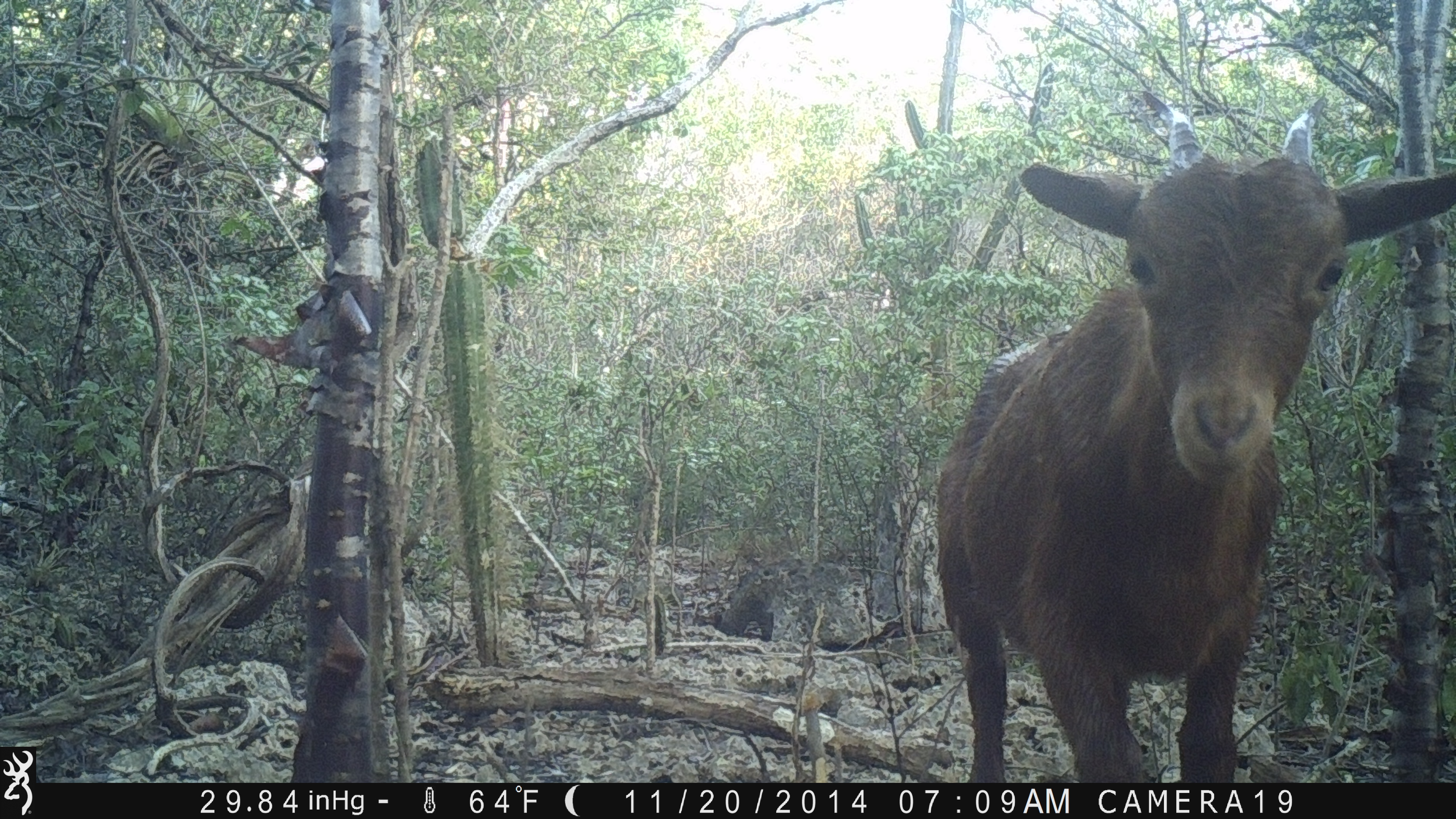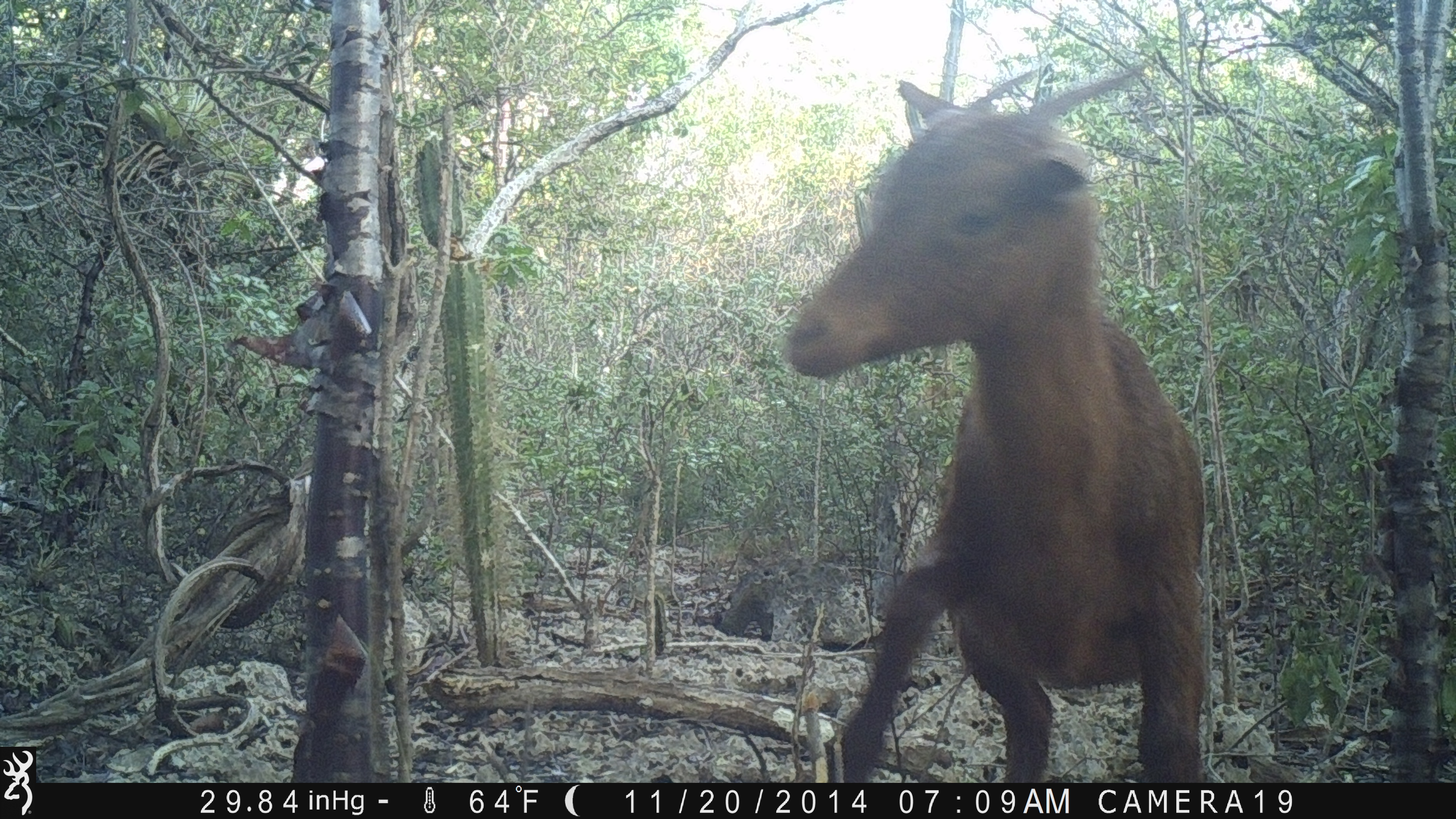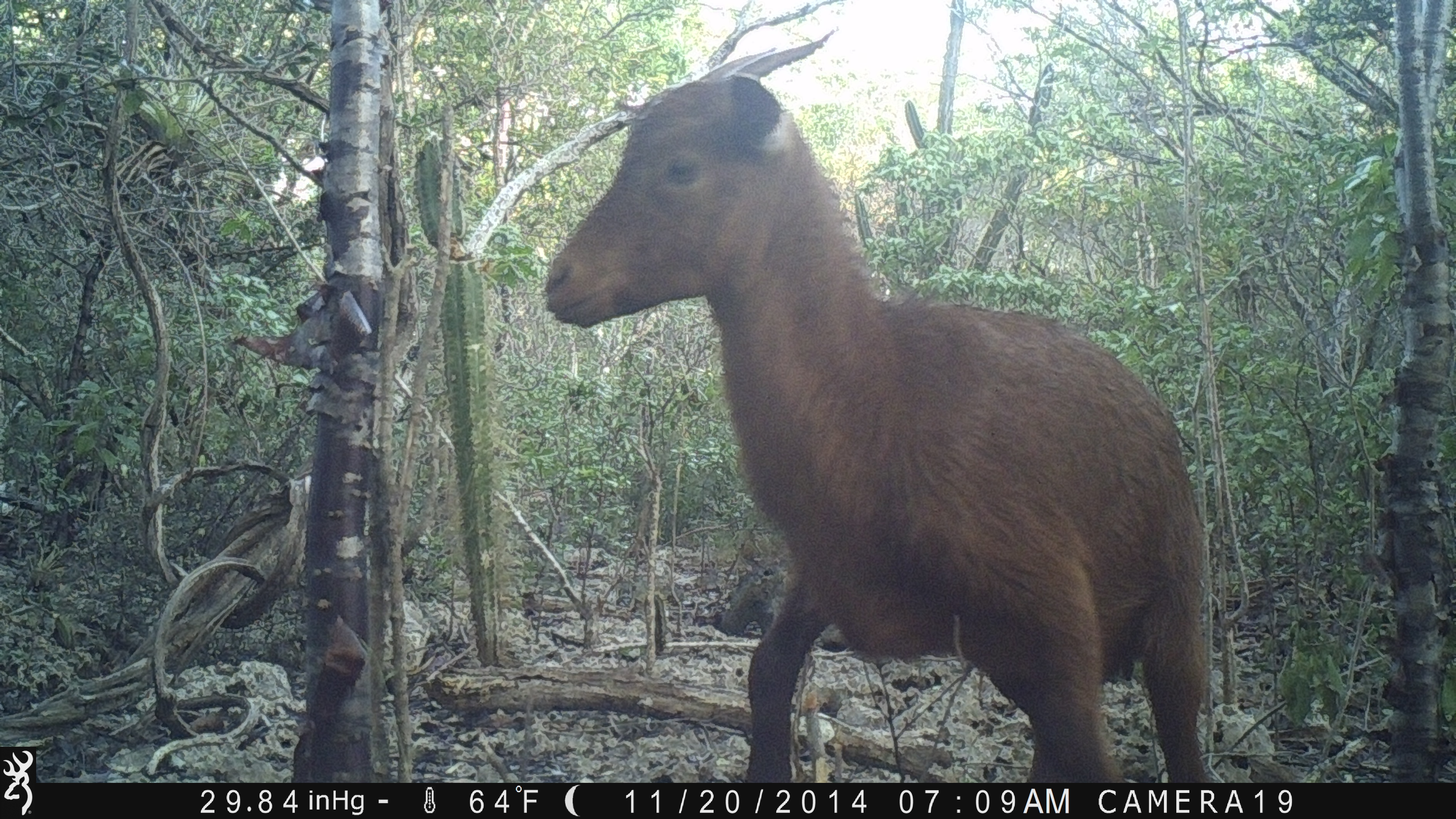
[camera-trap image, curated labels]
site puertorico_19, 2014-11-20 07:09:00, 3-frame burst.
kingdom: Animalia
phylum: Chordata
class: Mammalia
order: Artiodactyla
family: Bovidae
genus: Capra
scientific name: Capra hircus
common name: goat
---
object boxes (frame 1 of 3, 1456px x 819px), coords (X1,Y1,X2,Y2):
goat: (928,96,1456,785)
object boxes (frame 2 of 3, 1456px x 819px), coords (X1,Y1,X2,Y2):
goat: (774,68,1217,785)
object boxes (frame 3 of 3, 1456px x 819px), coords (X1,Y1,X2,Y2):
goat: (538,59,1215,794)